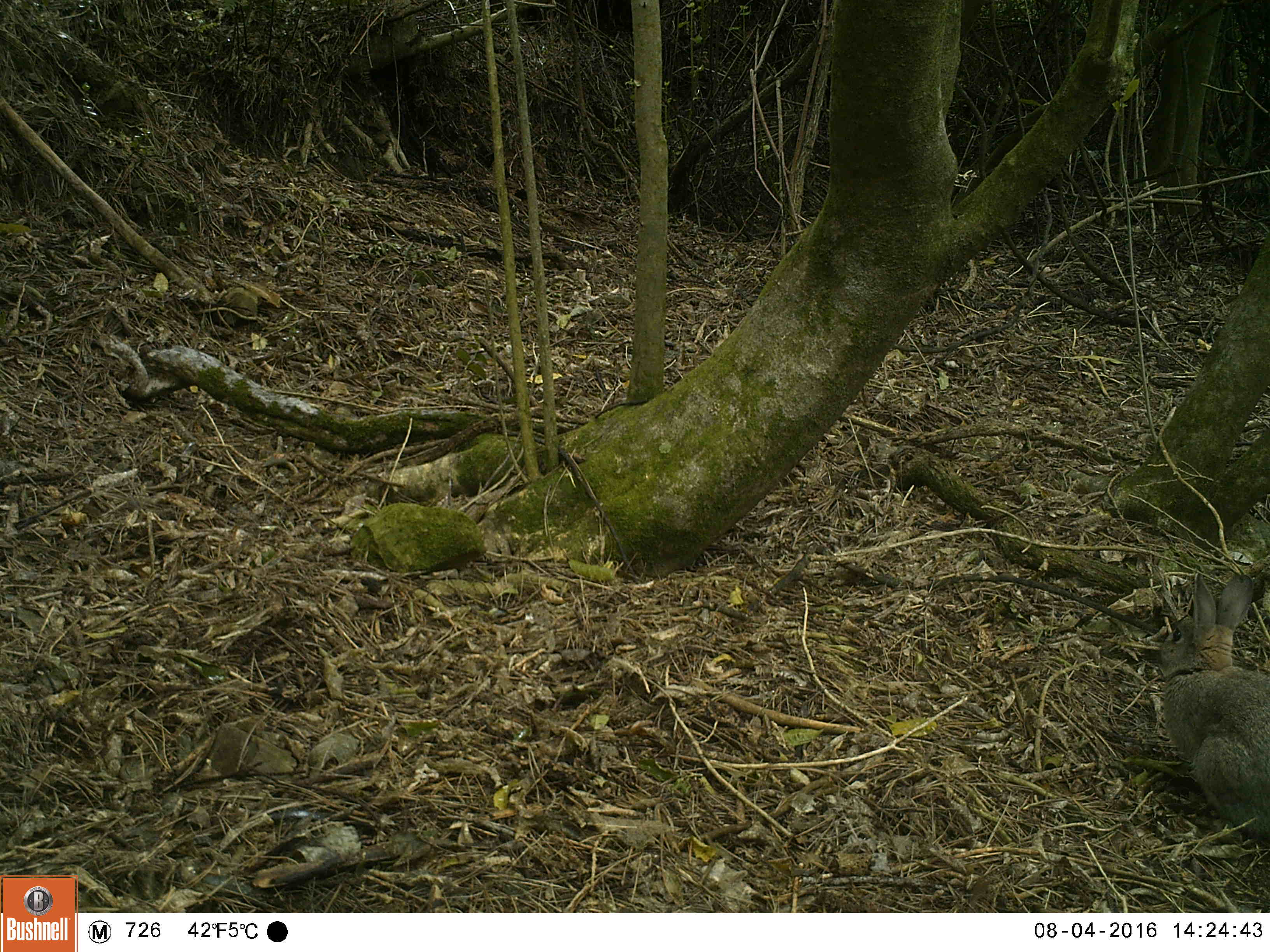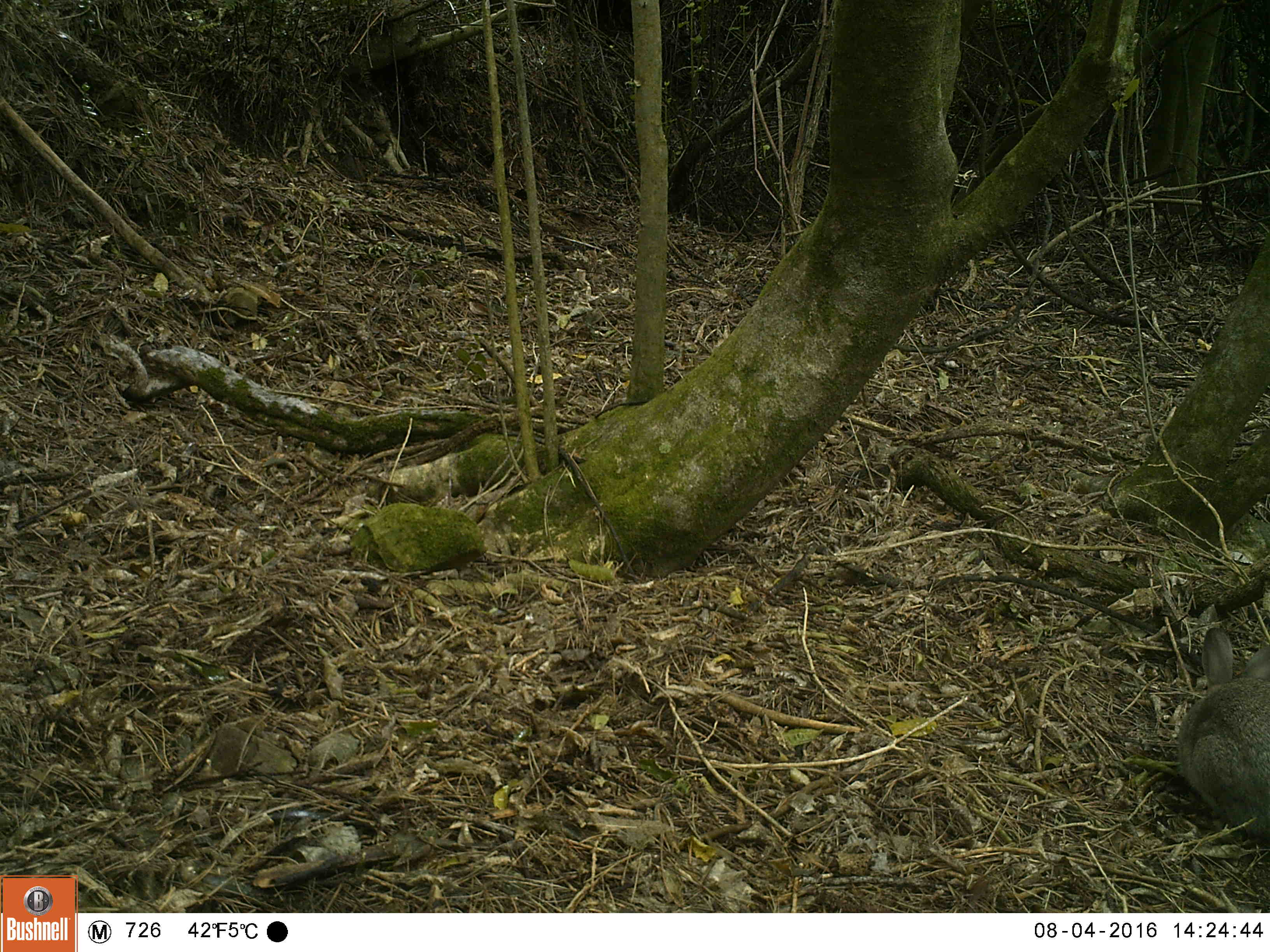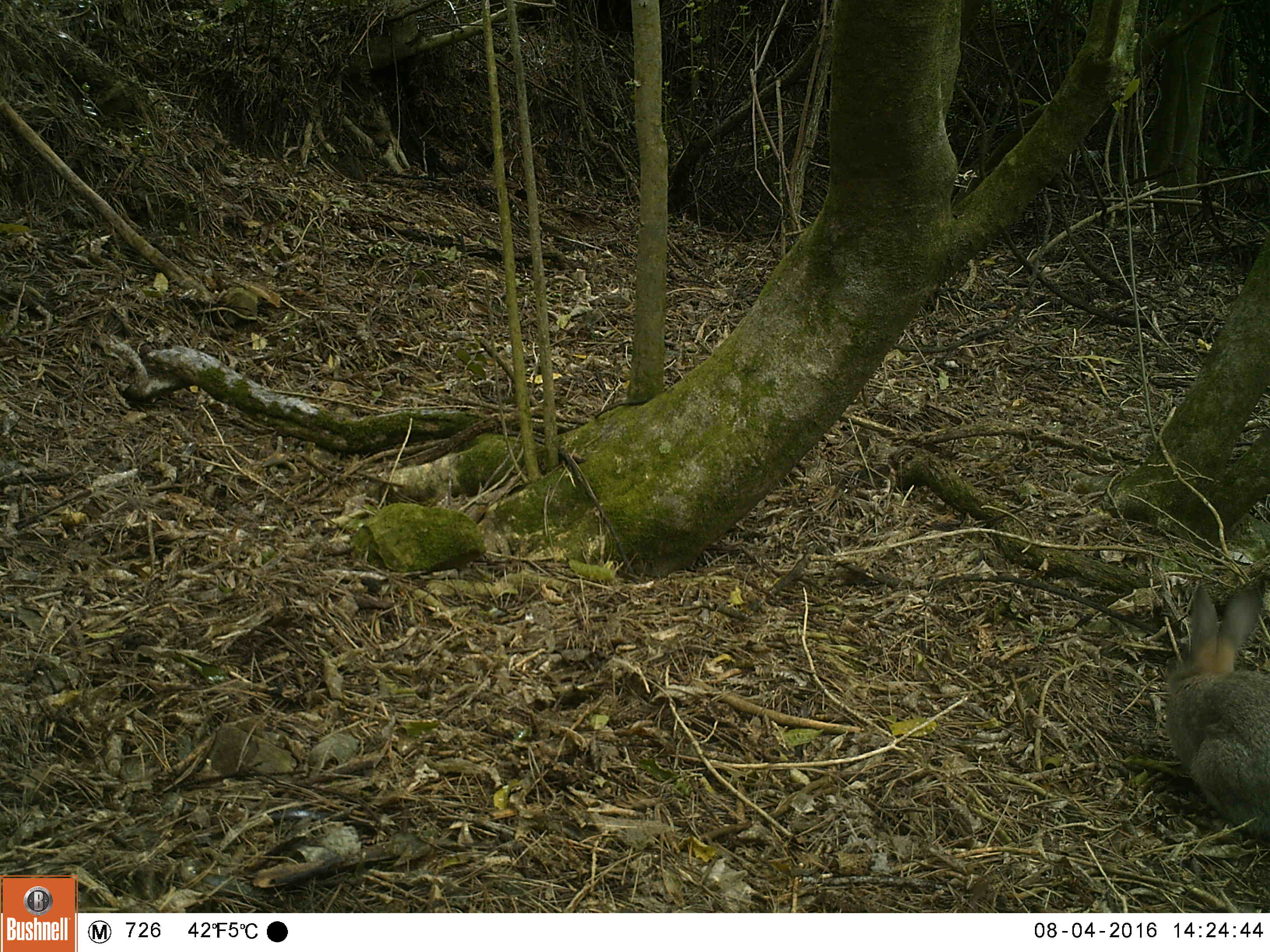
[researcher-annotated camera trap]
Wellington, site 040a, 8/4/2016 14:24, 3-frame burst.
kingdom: Animalia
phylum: Chordata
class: Mammalia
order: Lagomorpha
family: Leporidae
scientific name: Leporidae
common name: rabbit